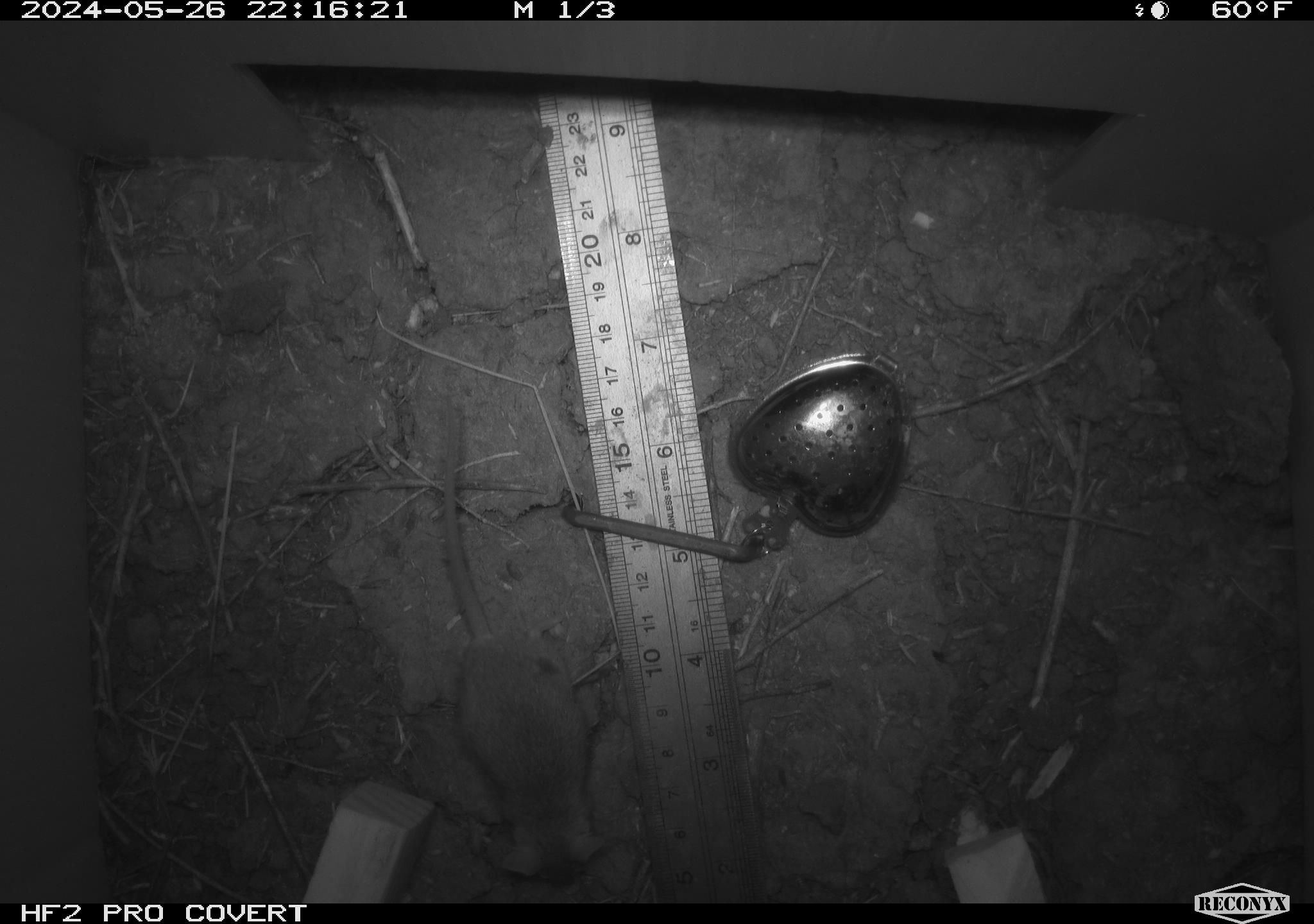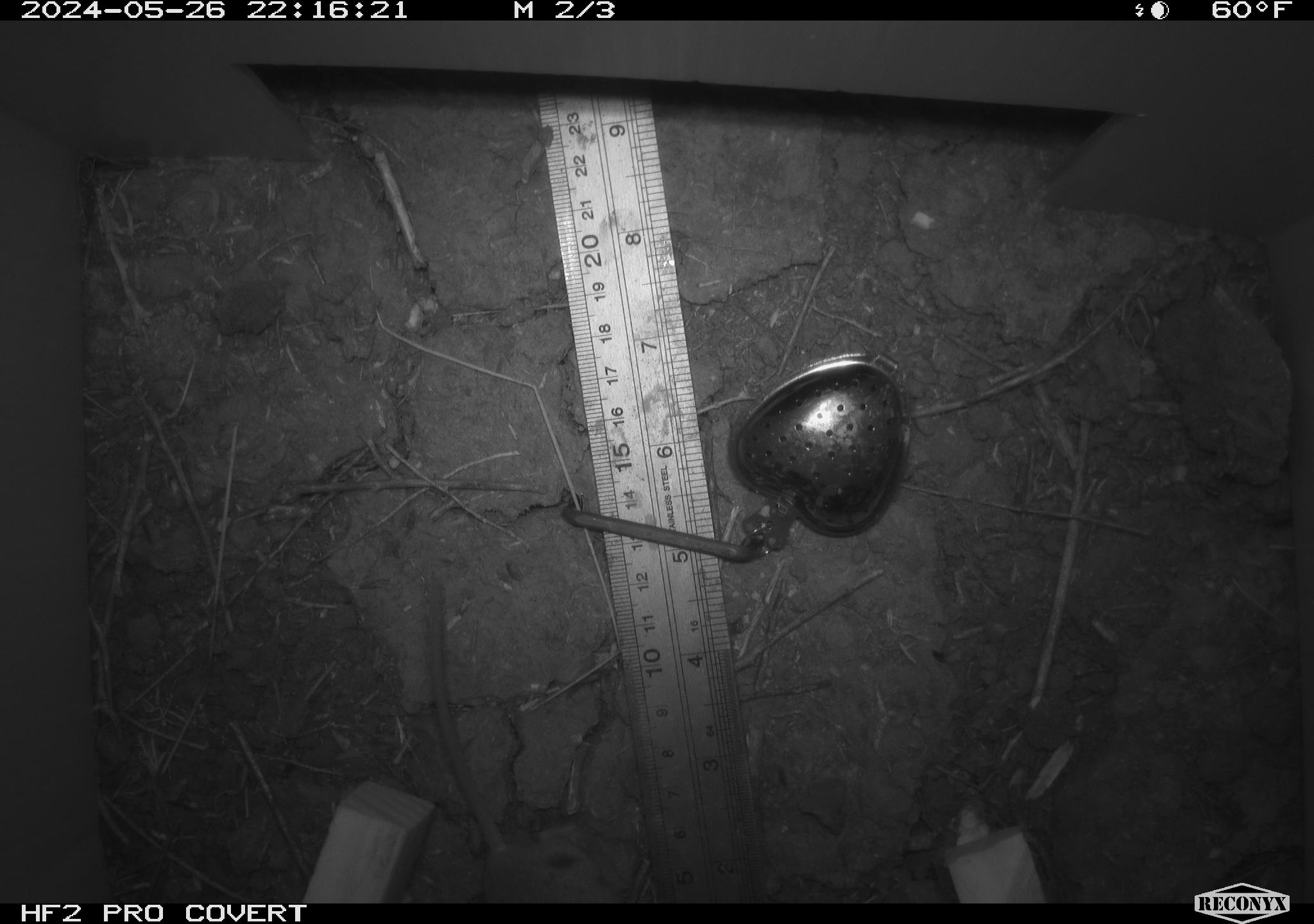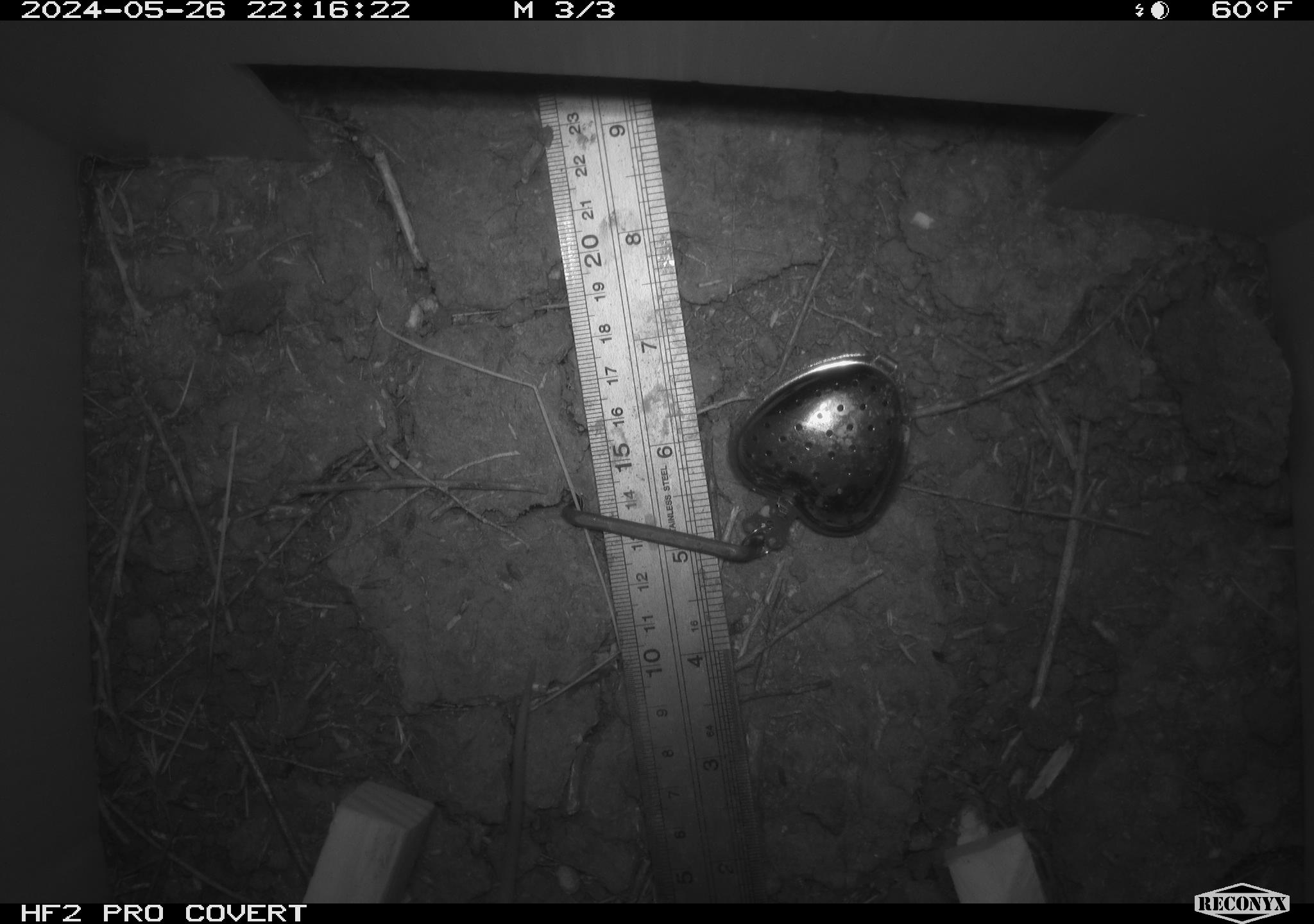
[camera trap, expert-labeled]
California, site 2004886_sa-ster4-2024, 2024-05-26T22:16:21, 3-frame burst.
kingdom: Animalia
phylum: Chordata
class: Mammalia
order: Rodentia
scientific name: Rodentia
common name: mouse species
Mouse species (Rodentia).